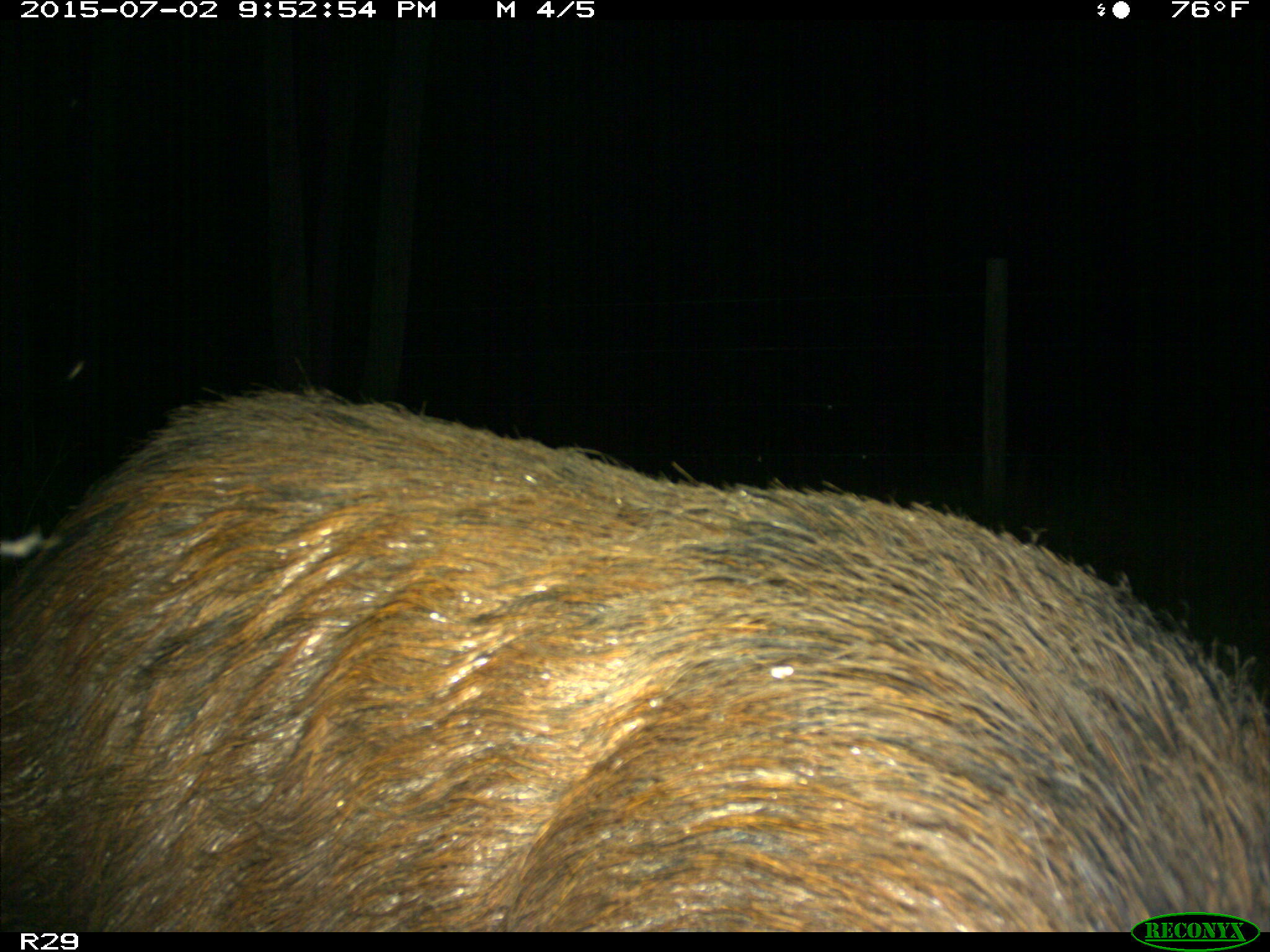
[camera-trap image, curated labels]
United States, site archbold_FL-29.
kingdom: Animalia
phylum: Chordata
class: Mammalia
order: Artiodactyla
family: Suidae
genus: Sus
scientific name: Sus scrofa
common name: wild boar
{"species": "Sus scrofa (wild boar)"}